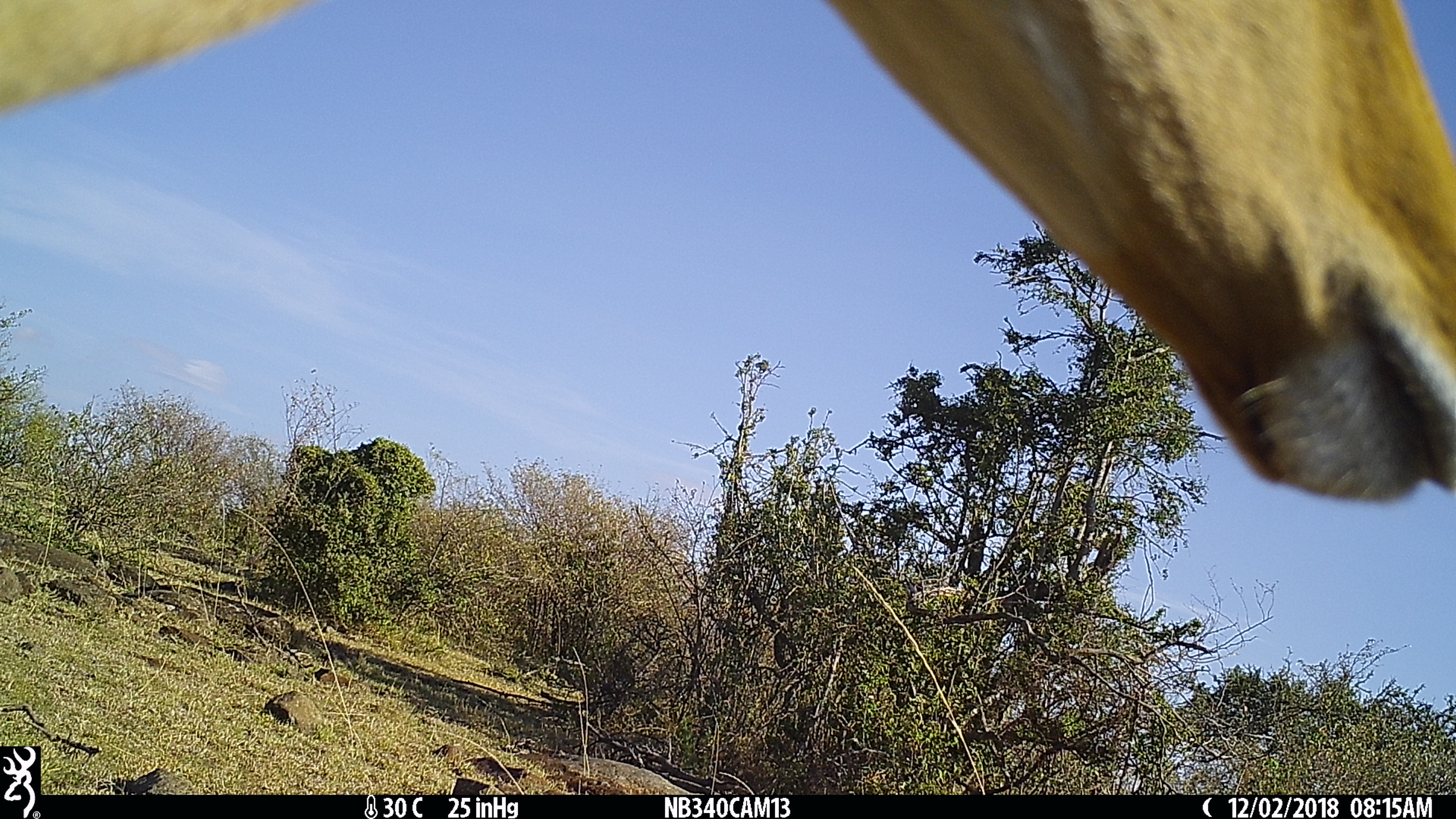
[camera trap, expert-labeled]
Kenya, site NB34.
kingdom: Animalia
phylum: Chordata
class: Mammalia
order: Artiodactyla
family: Bovidae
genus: Aepyceros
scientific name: Aepyceros melampus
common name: impala